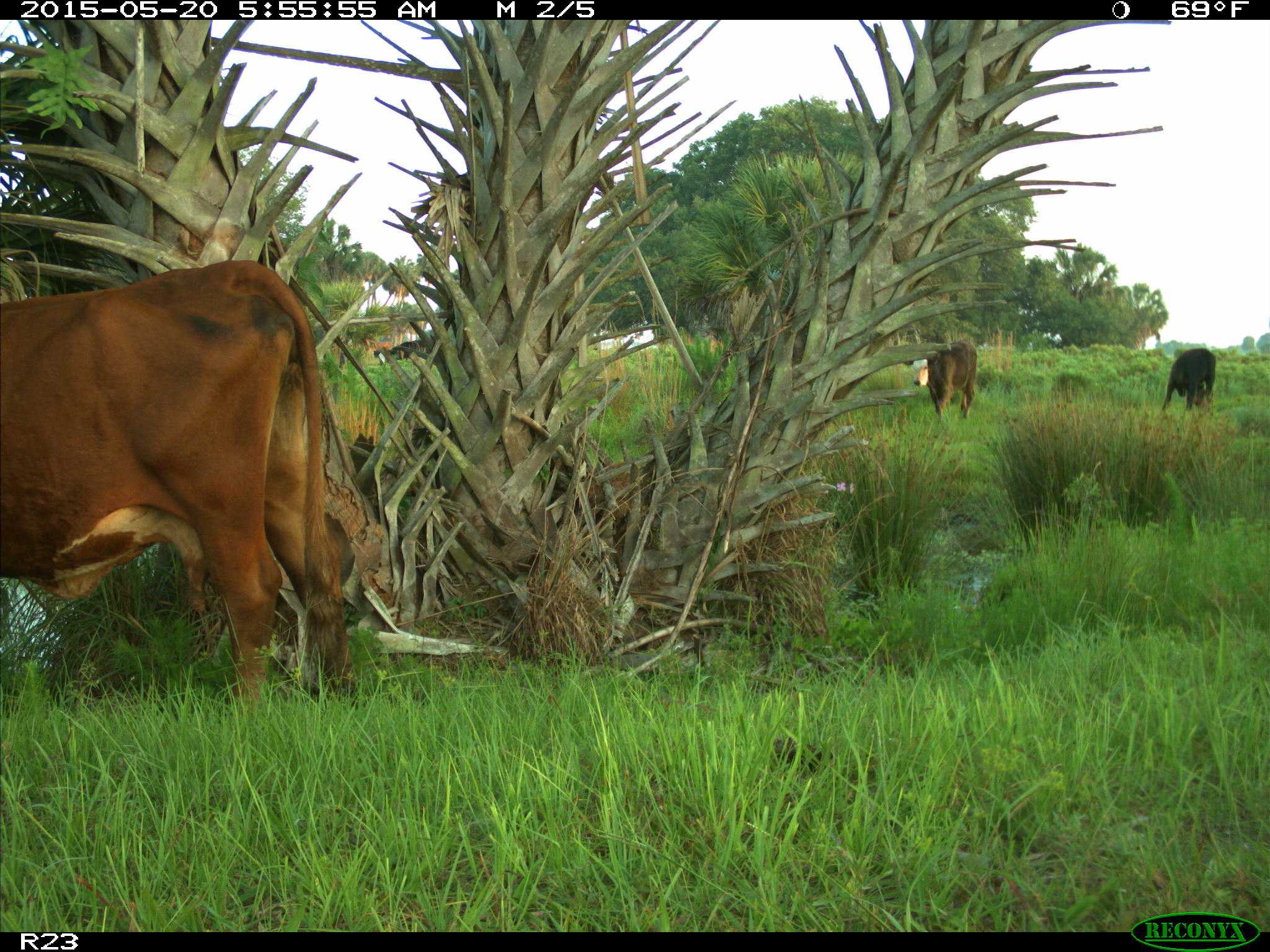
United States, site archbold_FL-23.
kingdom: Animalia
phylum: Chordata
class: Mammalia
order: Artiodactyla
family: Bovidae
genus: Bos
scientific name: Bos taurus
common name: domestic cow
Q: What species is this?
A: Bos taurus (domestic cow).